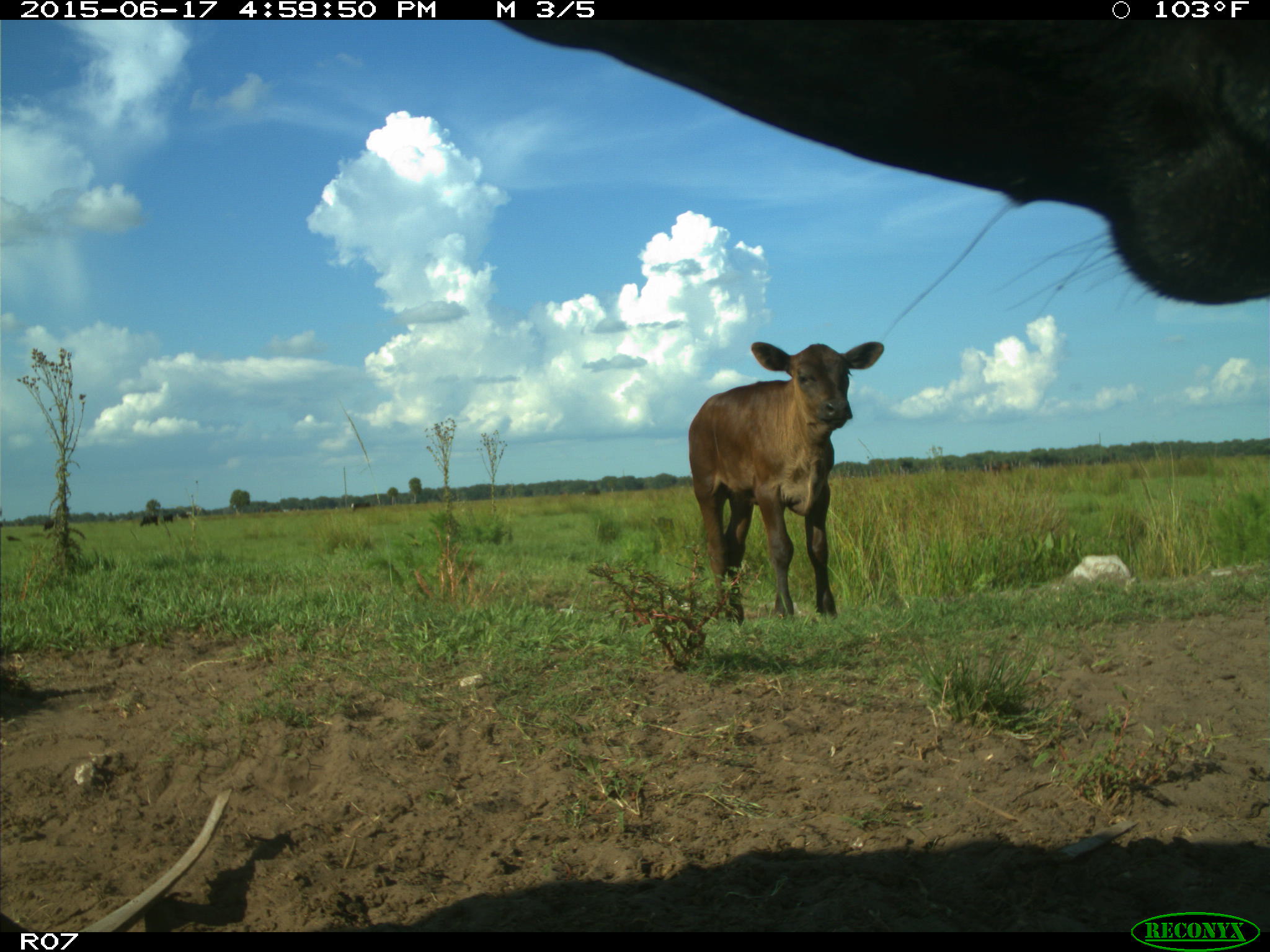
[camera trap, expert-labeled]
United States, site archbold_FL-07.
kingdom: Animalia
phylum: Chordata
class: Mammalia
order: Artiodactyla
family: Bovidae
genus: Bos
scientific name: Bos taurus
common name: domestic cow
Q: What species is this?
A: Bos taurus (domestic cow).